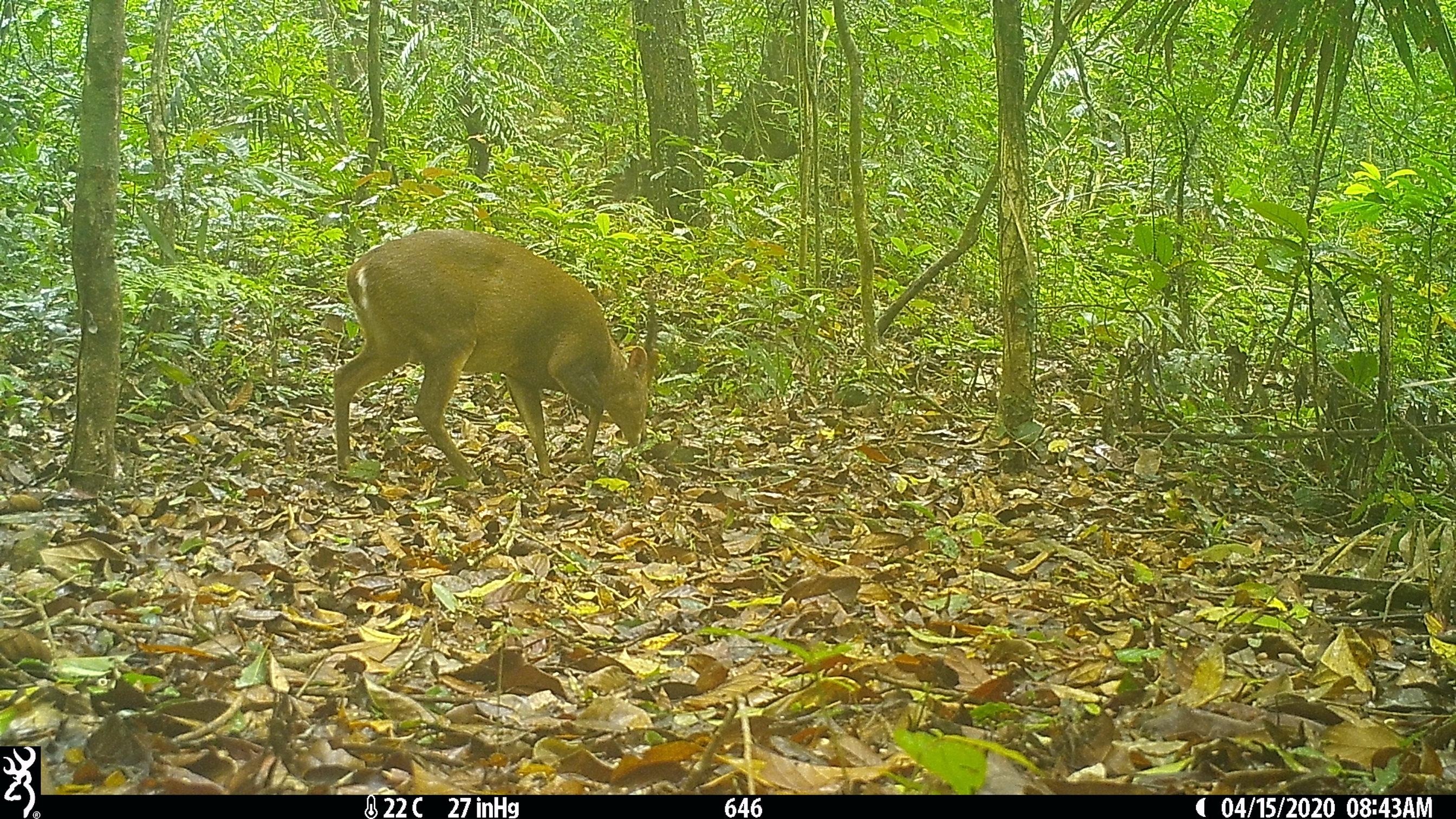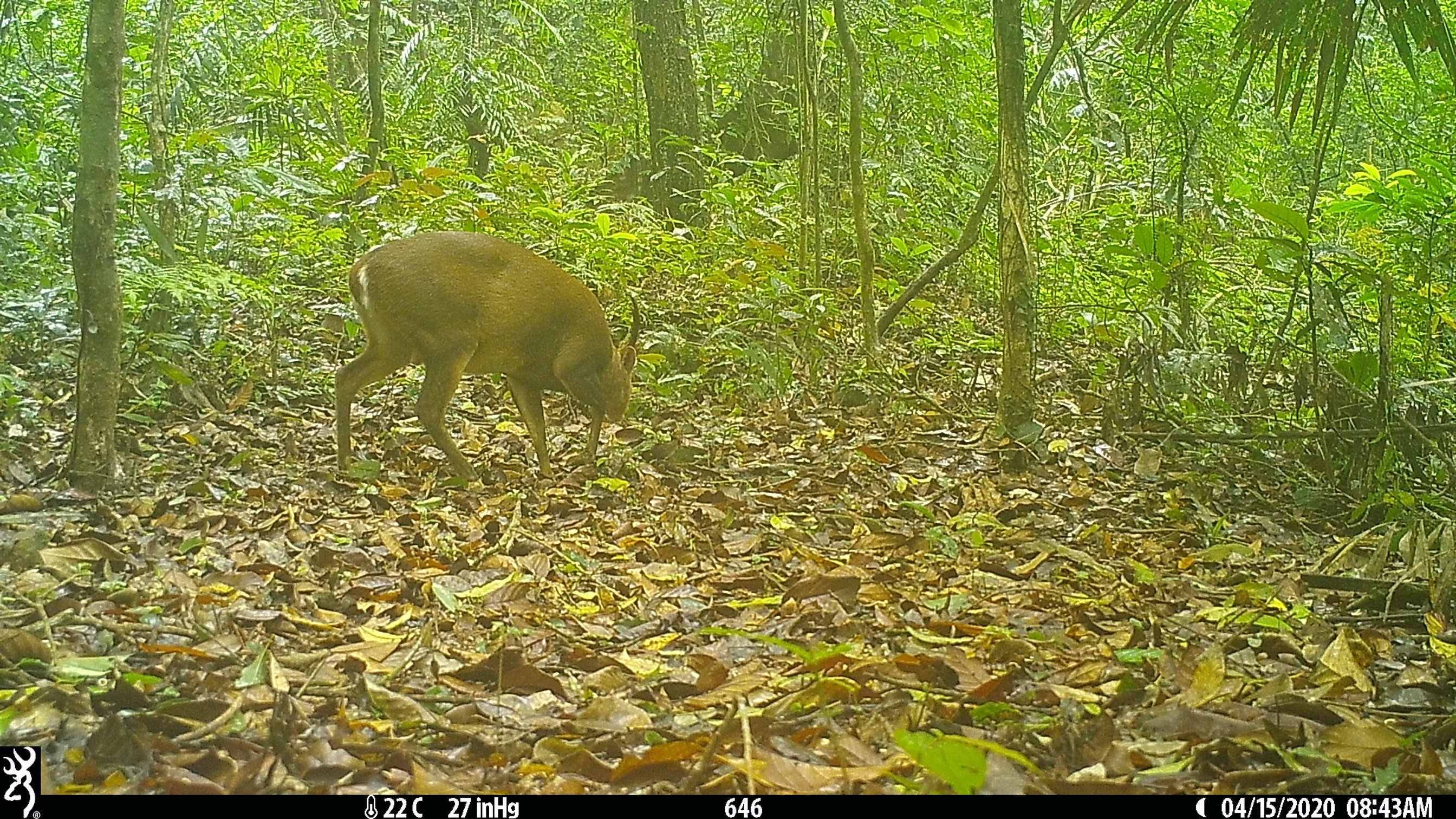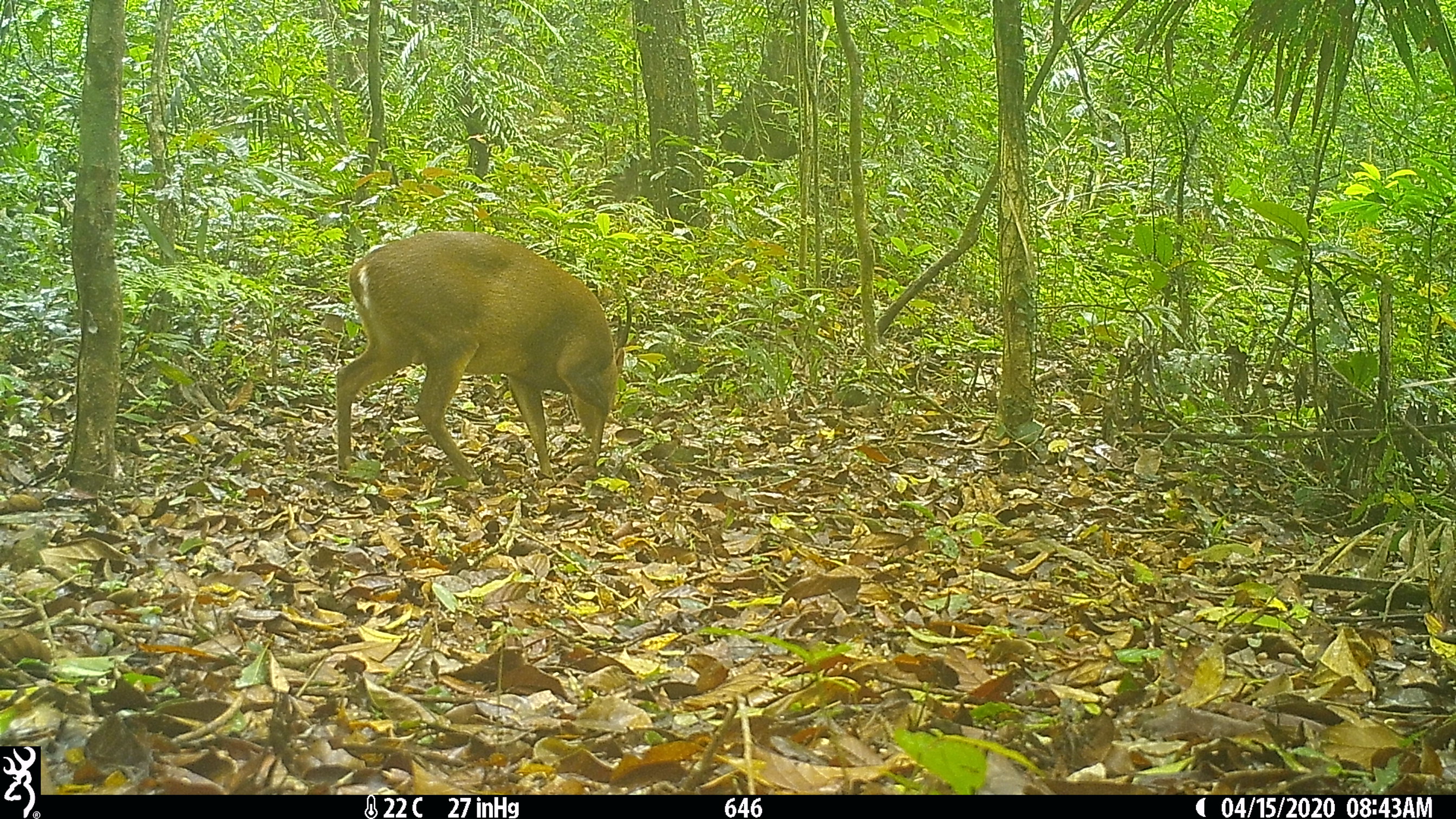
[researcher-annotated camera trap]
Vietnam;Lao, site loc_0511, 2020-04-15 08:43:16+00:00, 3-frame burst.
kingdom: Animalia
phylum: Chordata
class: Mammalia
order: Artiodactyla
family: Cervidae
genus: Muntiacus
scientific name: Muntiacus vuquangensis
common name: large-antlered muntjac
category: large antlered muntjac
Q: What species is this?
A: Large antlered muntjac (large-antlered muntjac) (Muntiacus vuquangensis).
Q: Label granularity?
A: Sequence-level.